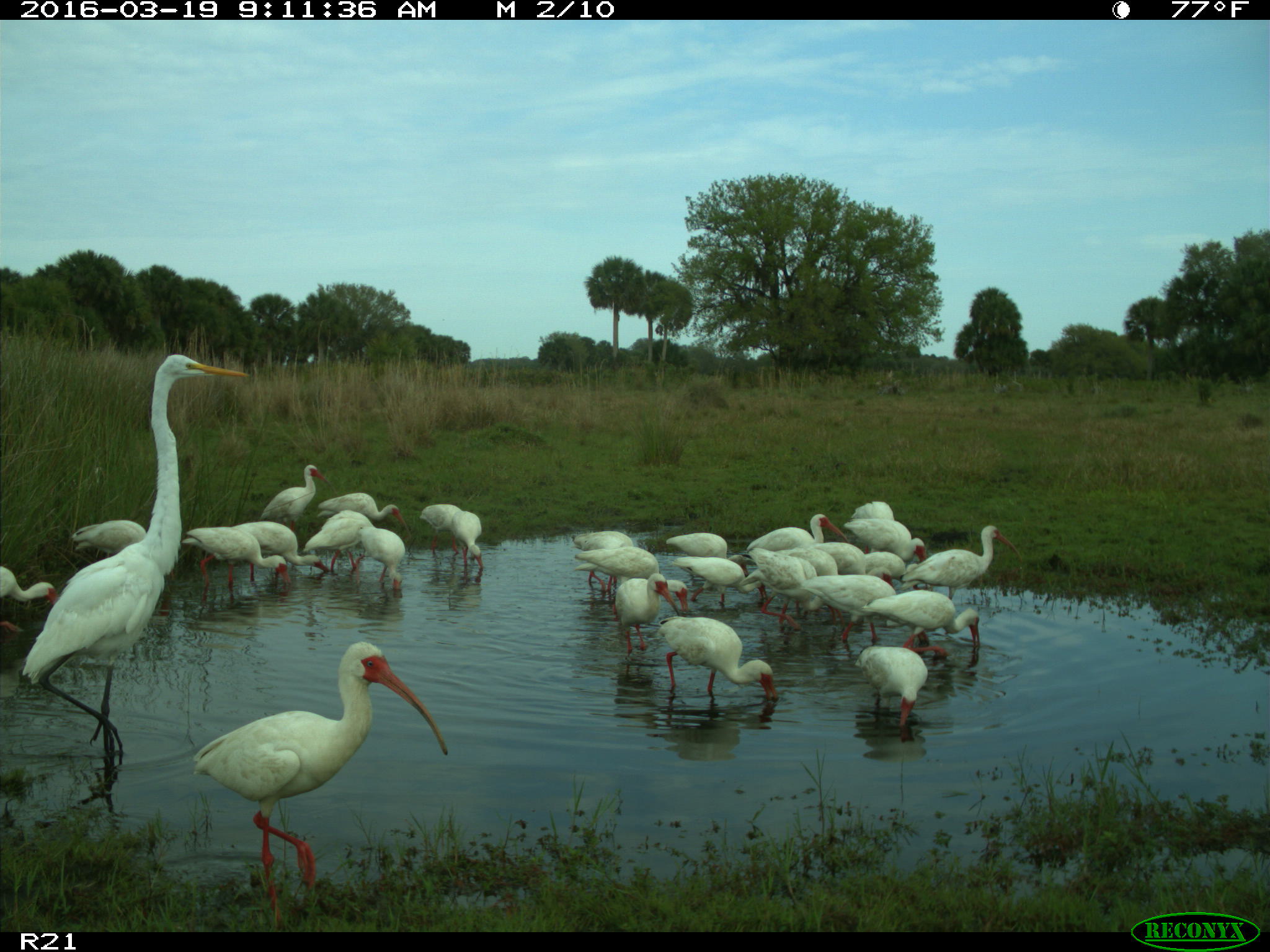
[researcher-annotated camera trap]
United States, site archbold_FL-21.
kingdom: Animalia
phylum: Chordata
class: Aves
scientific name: Aves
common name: birds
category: unidentified bird